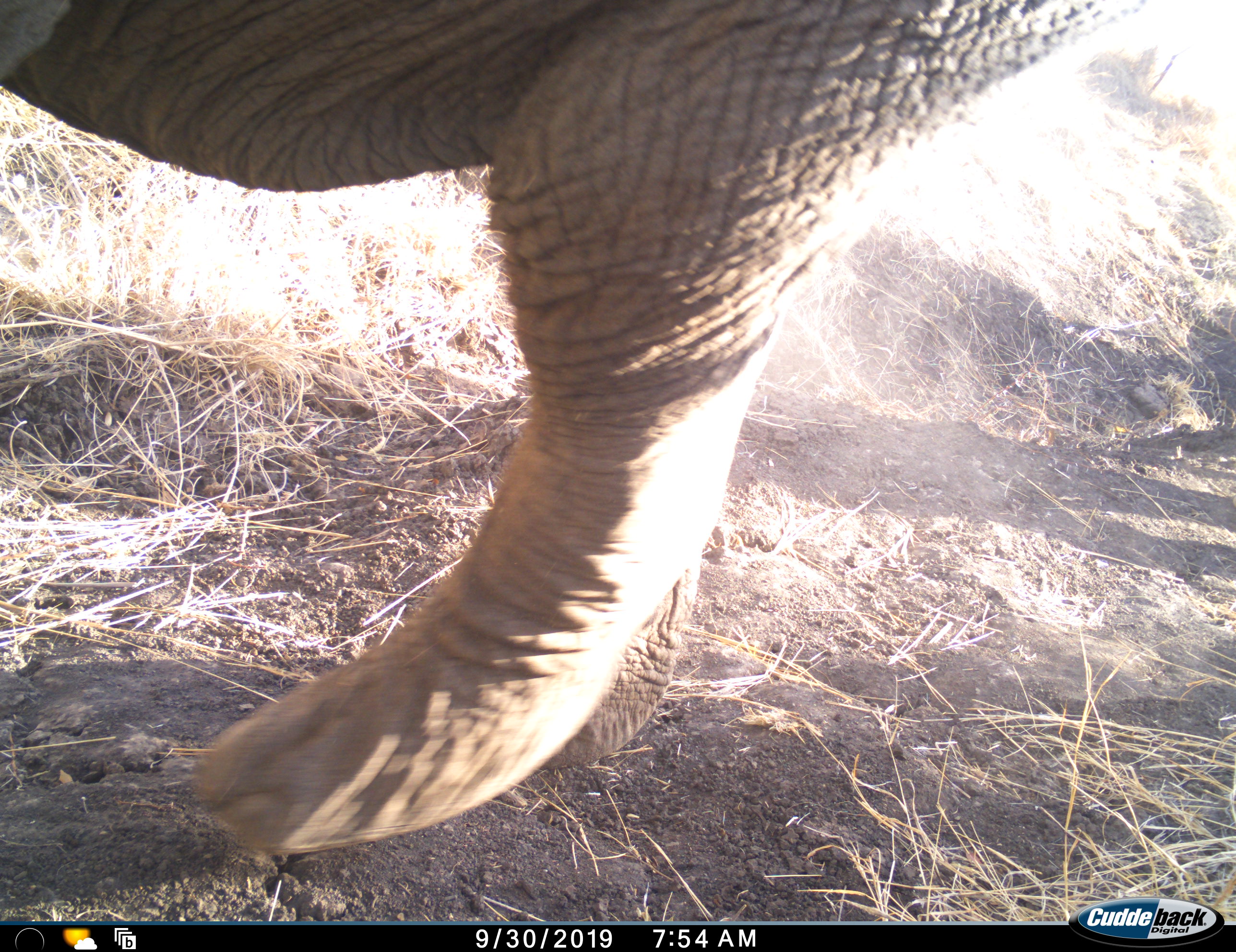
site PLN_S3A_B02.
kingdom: Animalia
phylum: Chordata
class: Mammalia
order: Proboscidea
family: Elephantidae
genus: Loxodonta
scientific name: Loxodonta africana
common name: african bush elephant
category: elephant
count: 1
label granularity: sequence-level